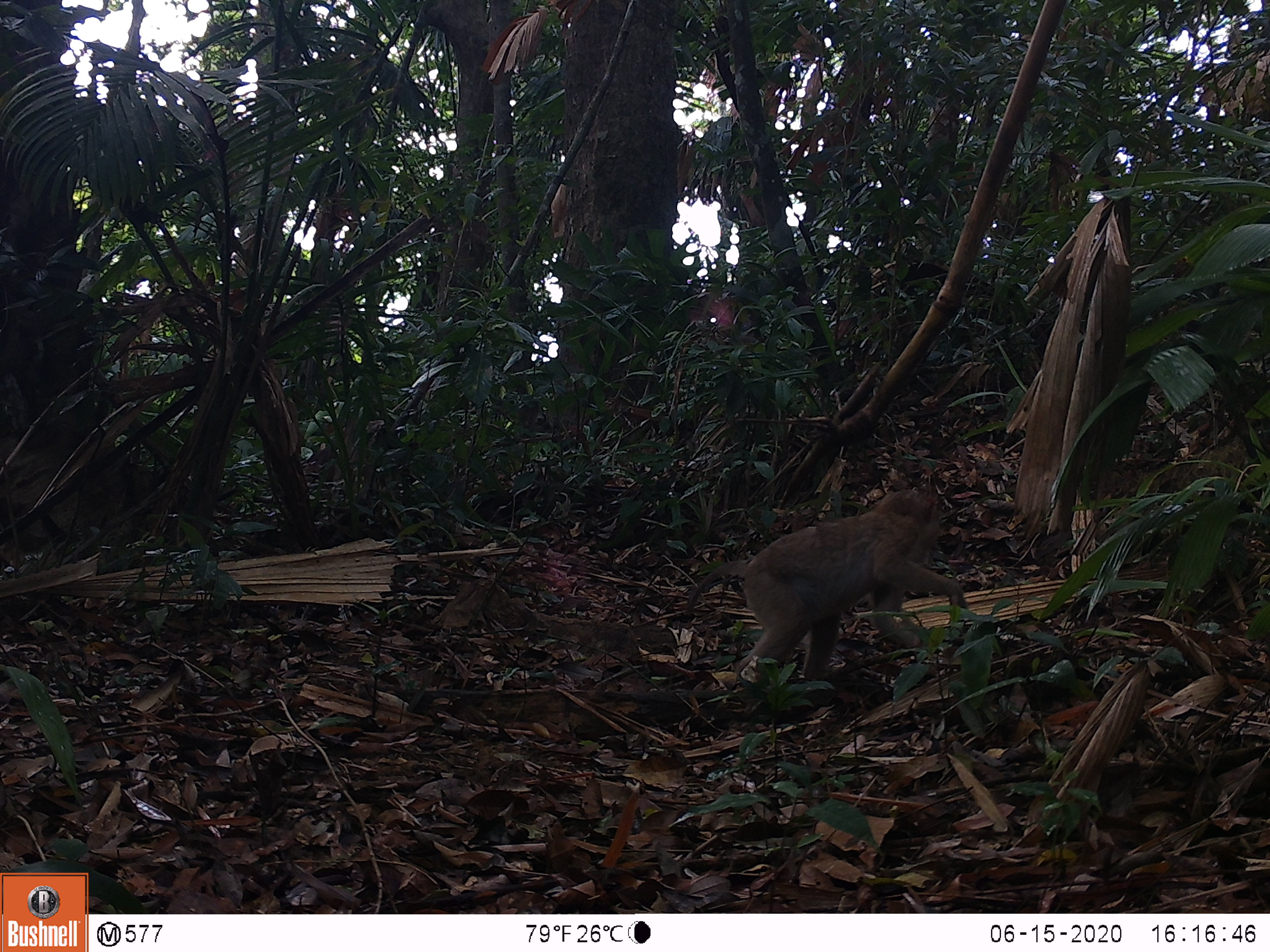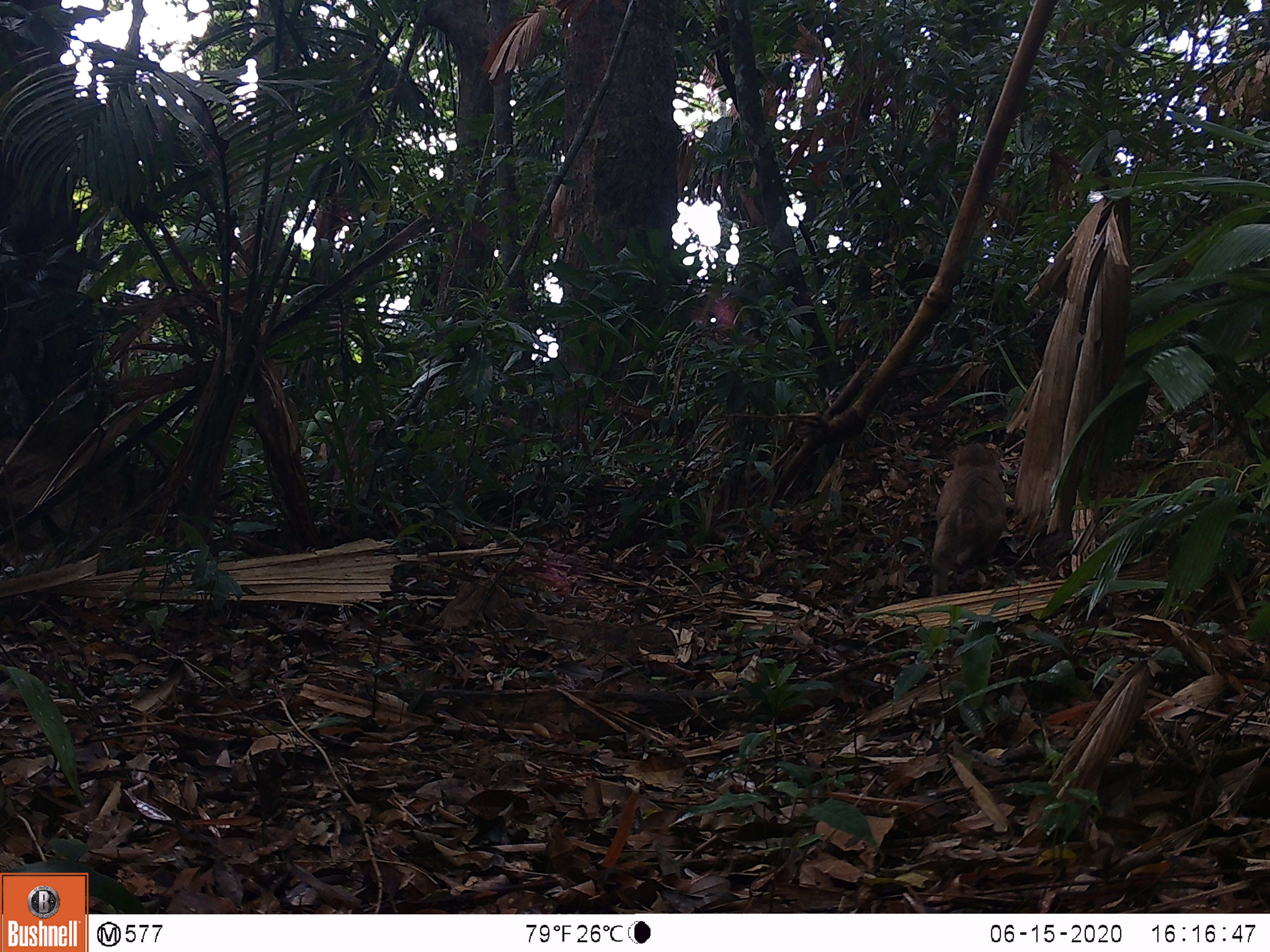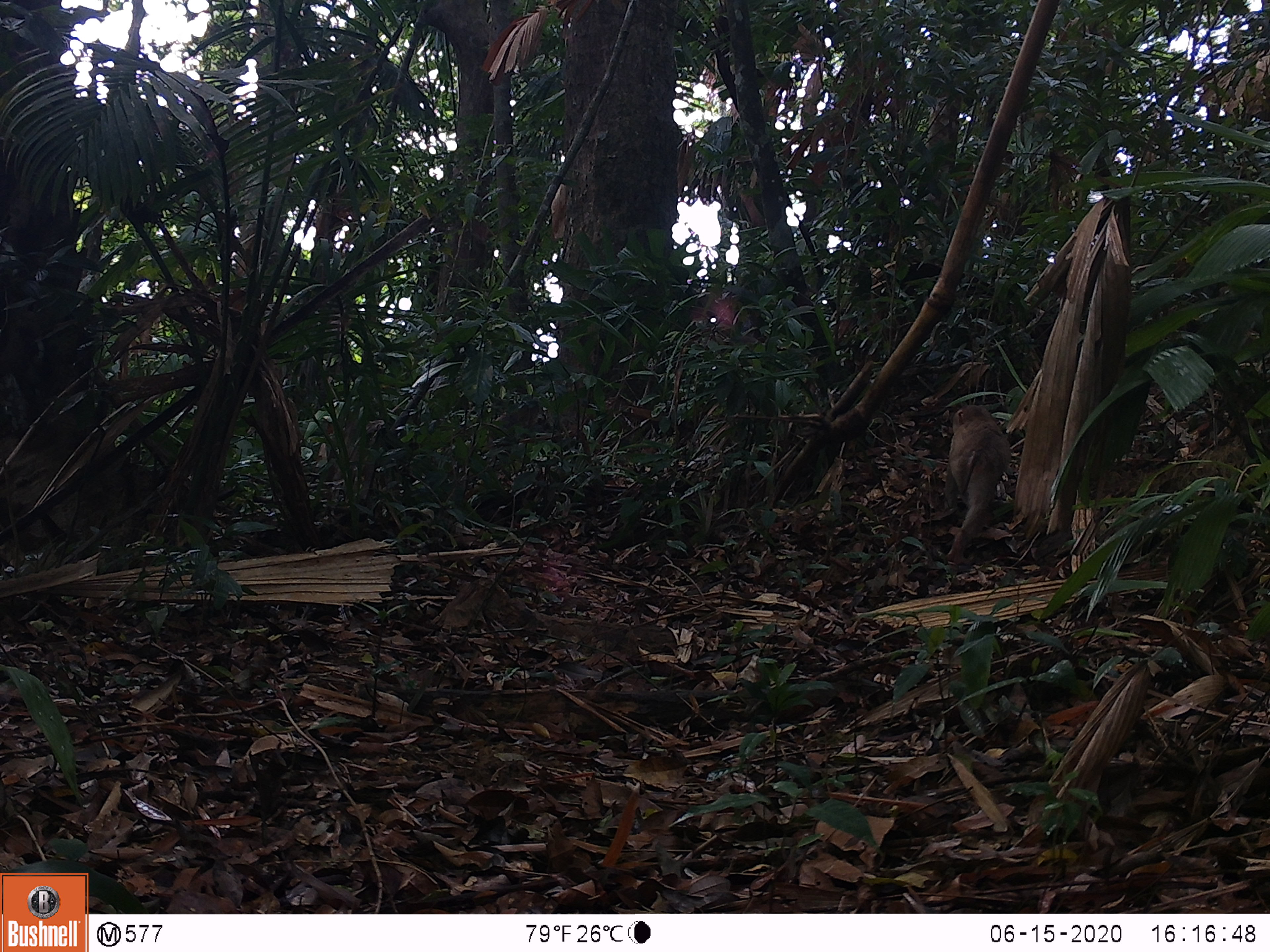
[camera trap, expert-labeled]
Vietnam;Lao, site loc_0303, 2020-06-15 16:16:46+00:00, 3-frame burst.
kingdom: Animalia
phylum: Chordata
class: Mammalia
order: Primates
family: Cercopithecidae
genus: Macaca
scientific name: Macaca nemestrina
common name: pig-tailed macaque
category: pig tailed macaque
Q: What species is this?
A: Pig tailed macaque (pig-tailed macaque) (Macaca nemestrina).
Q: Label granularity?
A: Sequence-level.